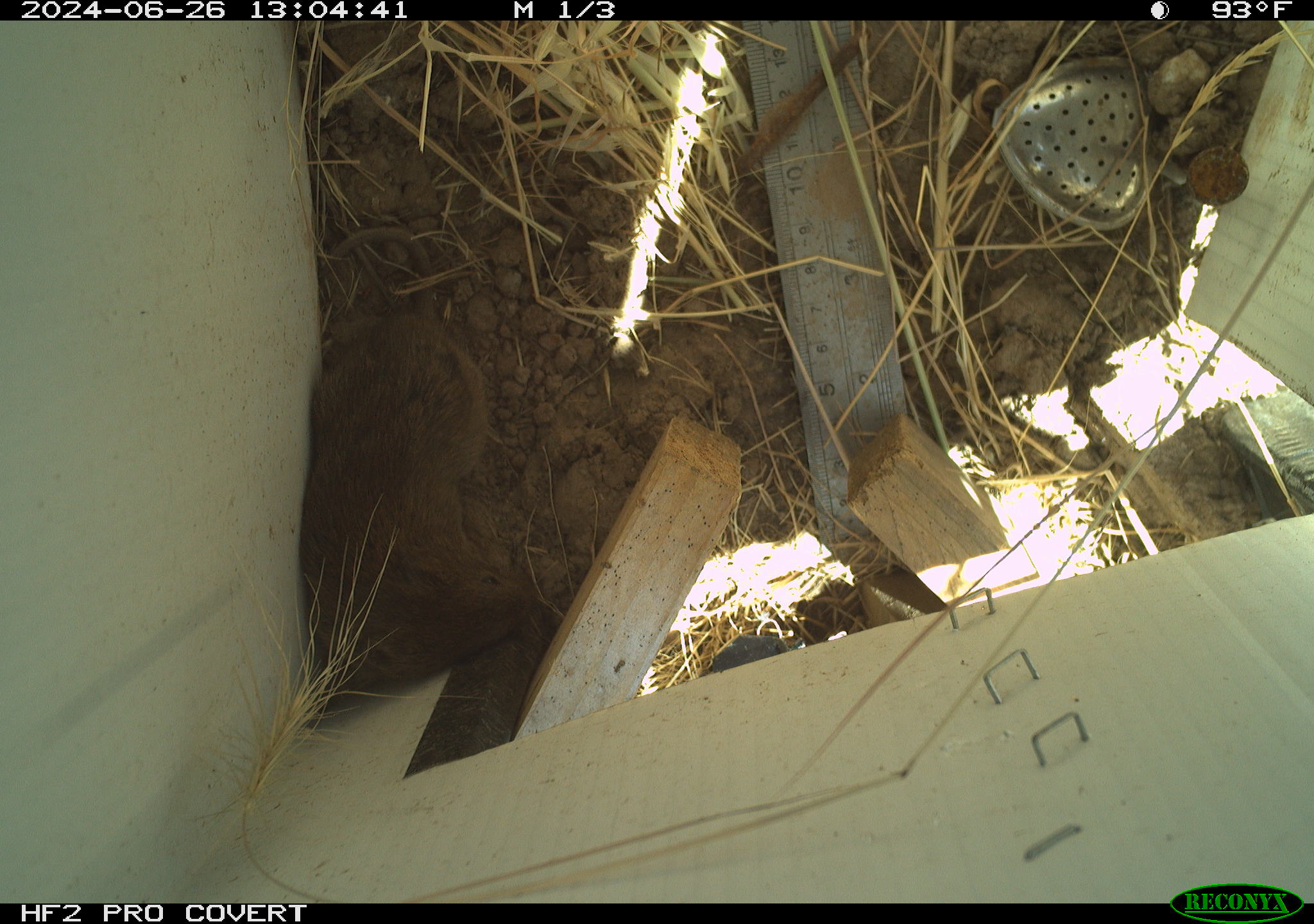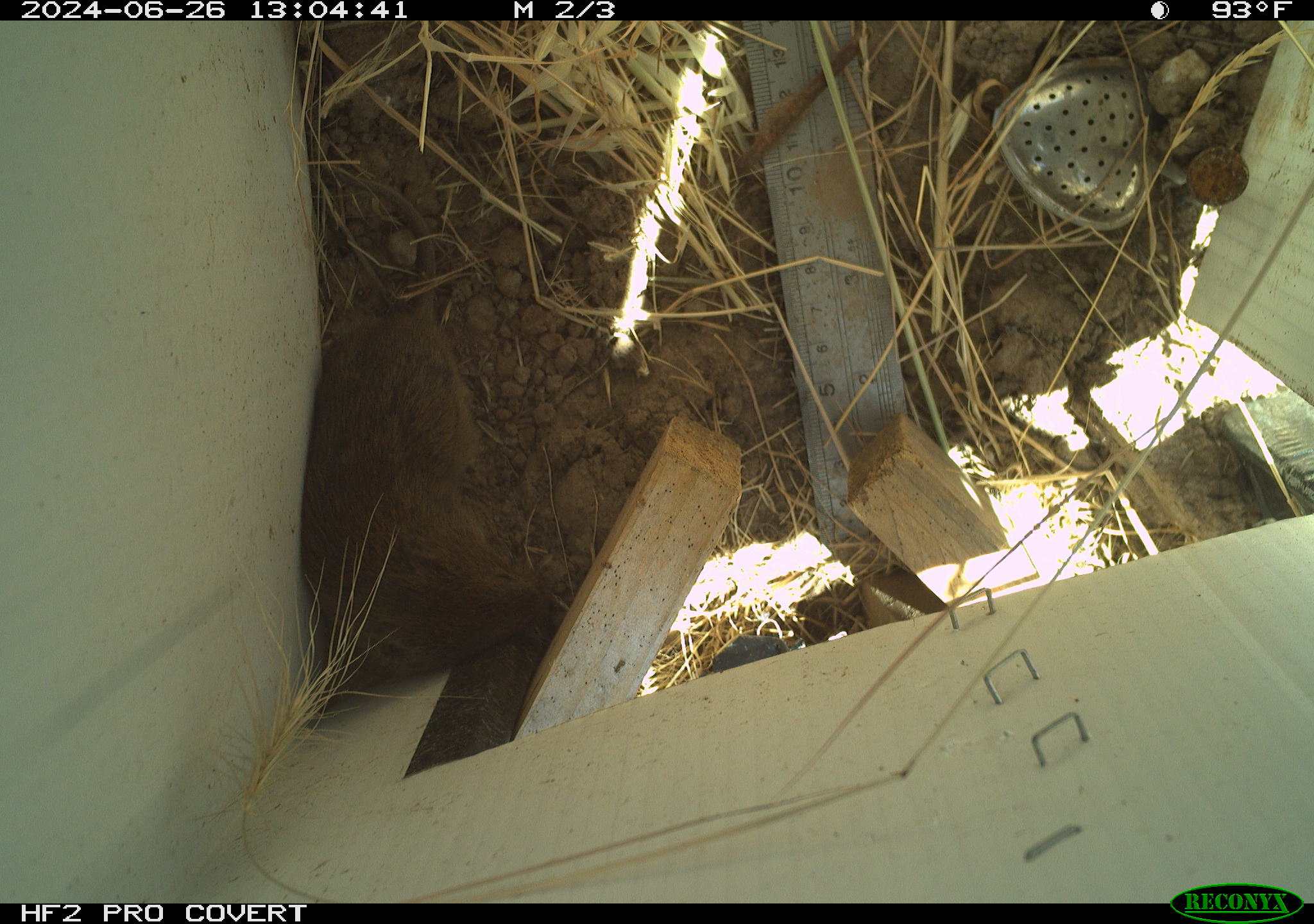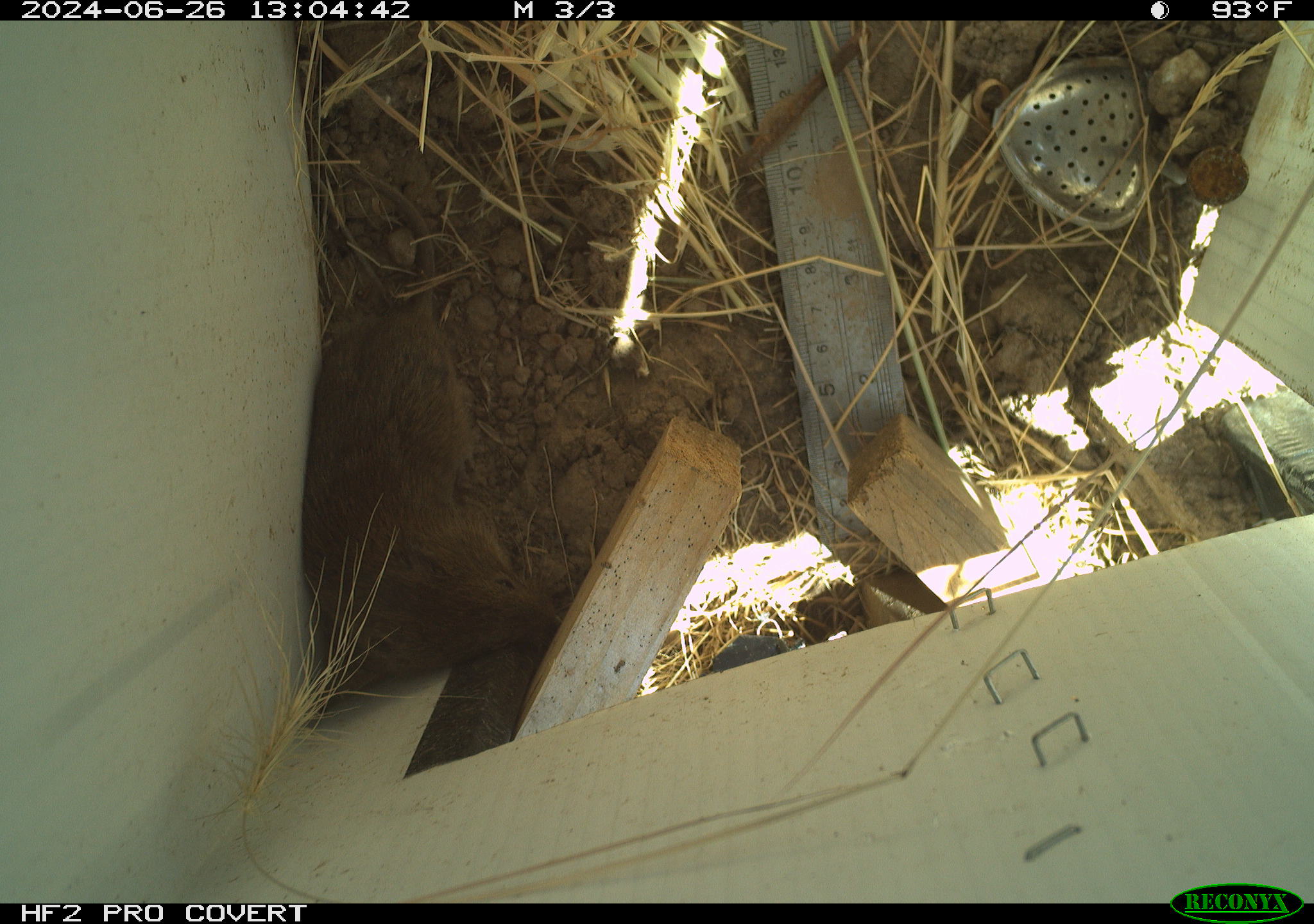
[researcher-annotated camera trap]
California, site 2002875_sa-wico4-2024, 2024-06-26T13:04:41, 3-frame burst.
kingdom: Animalia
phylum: Chordata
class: Mammalia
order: Rodentia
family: Cricetidae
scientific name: Arvicolinae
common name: voles, lemmings, and muskrats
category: arvicolinae subfamily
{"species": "arvicolinae subfamily (voles, lemmings, and muskrats) (Arvicolinae)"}